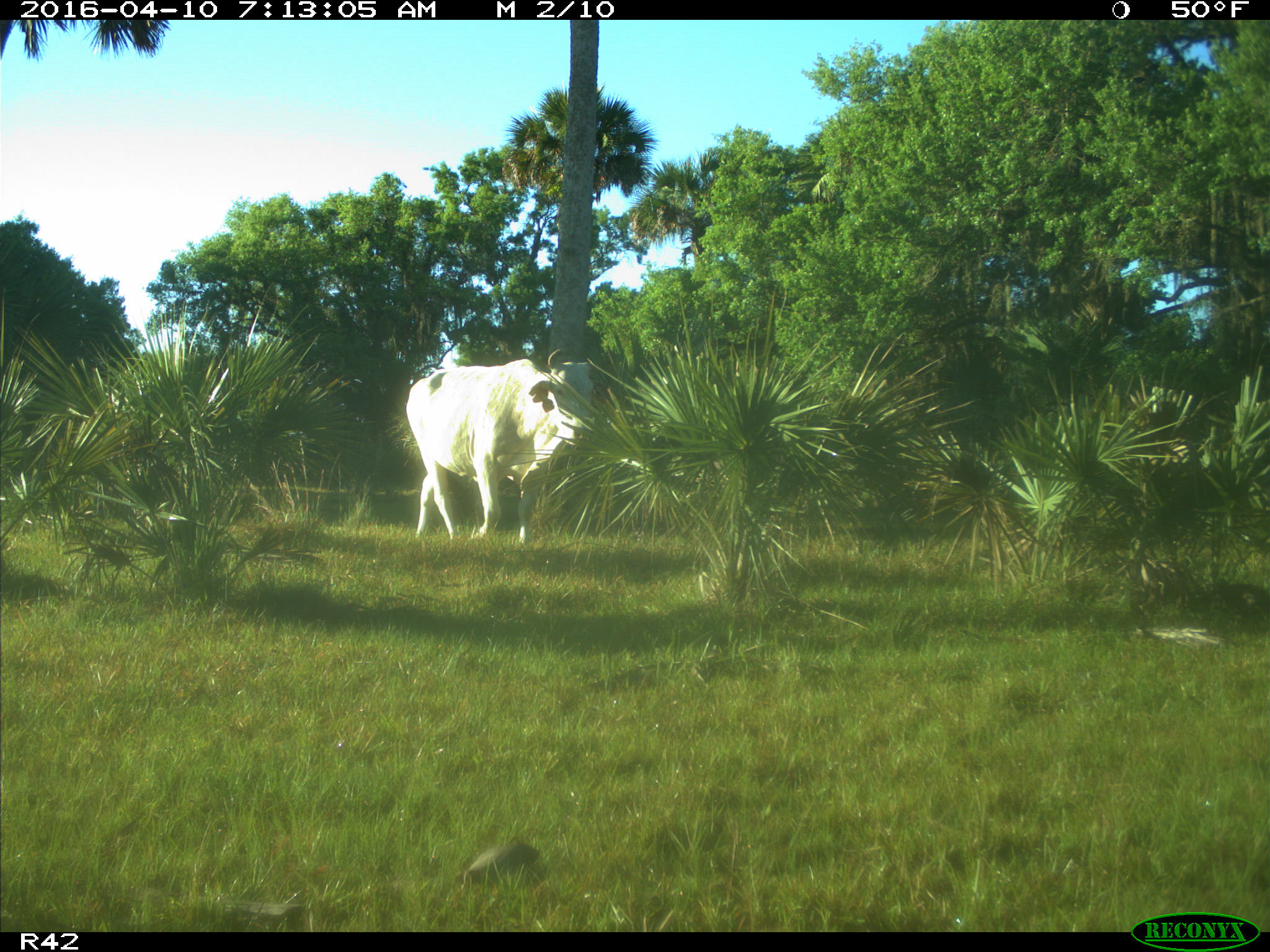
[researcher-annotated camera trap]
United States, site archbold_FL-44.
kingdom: Animalia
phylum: Chordata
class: Mammalia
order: Artiodactyla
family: Bovidae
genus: Bos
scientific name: Bos taurus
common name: domestic cow